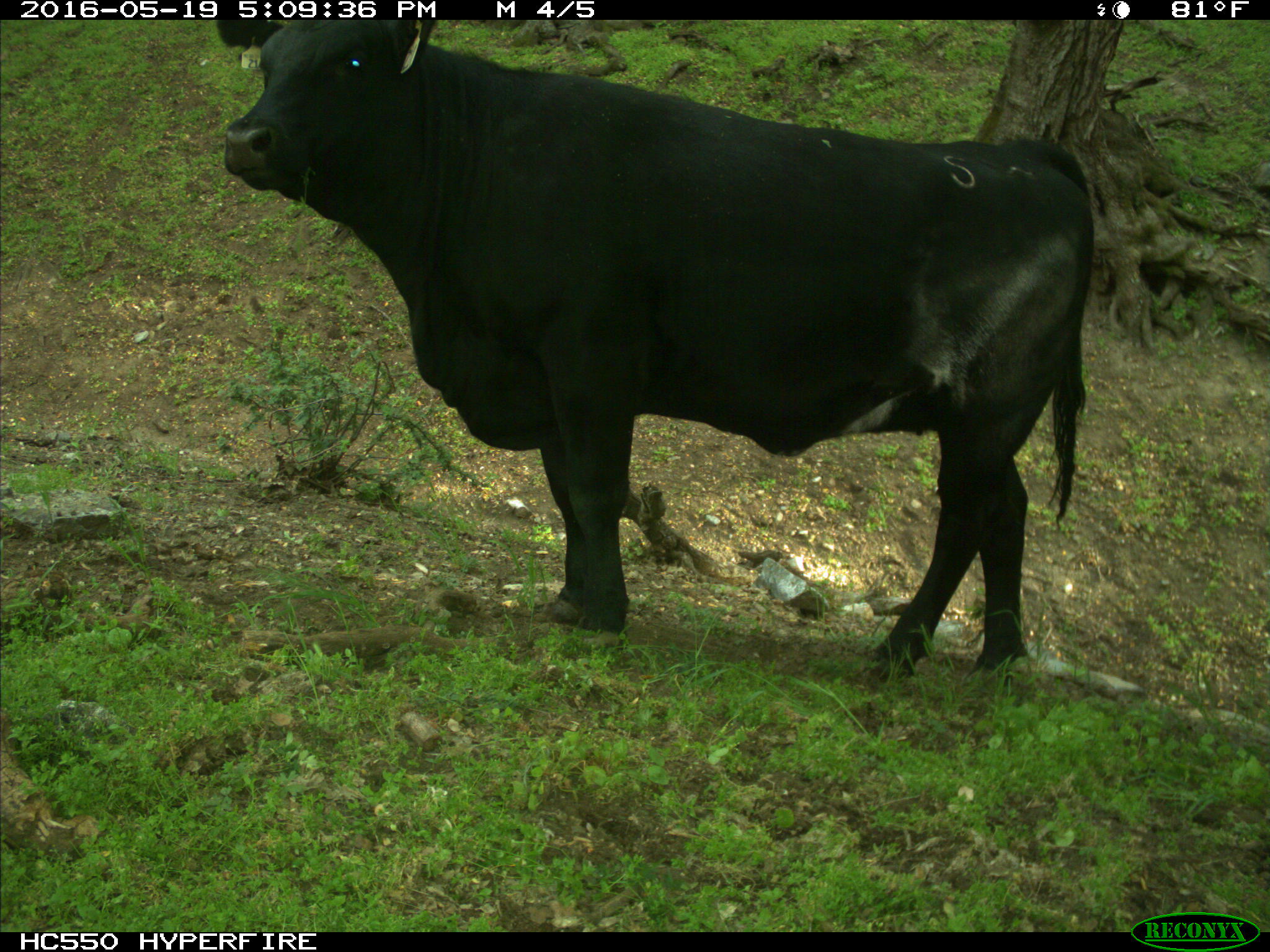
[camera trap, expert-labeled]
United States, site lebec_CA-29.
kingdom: Animalia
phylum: Chordata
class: Mammalia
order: Artiodactyla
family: Bovidae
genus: Bos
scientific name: Bos taurus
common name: domestic cow